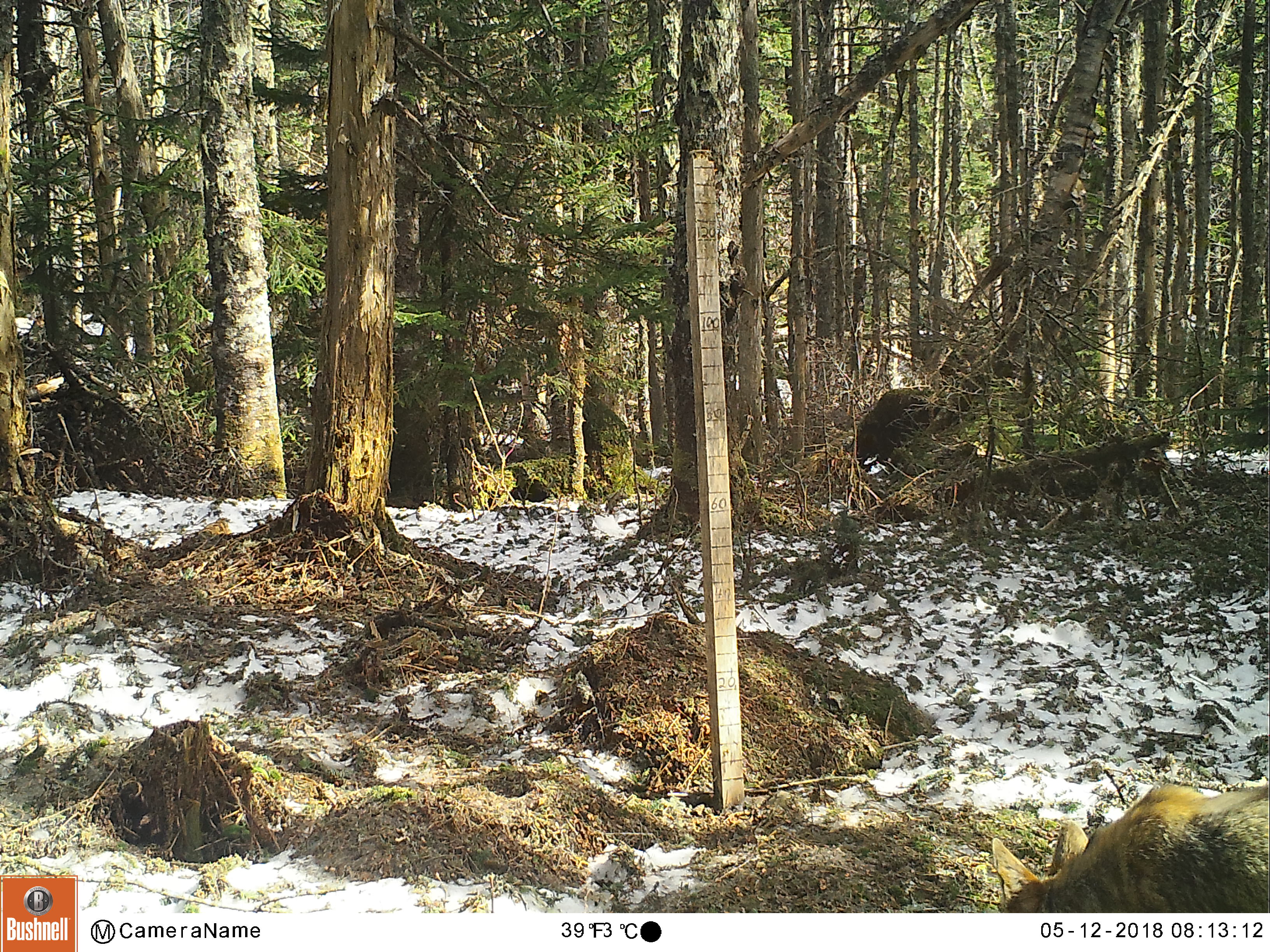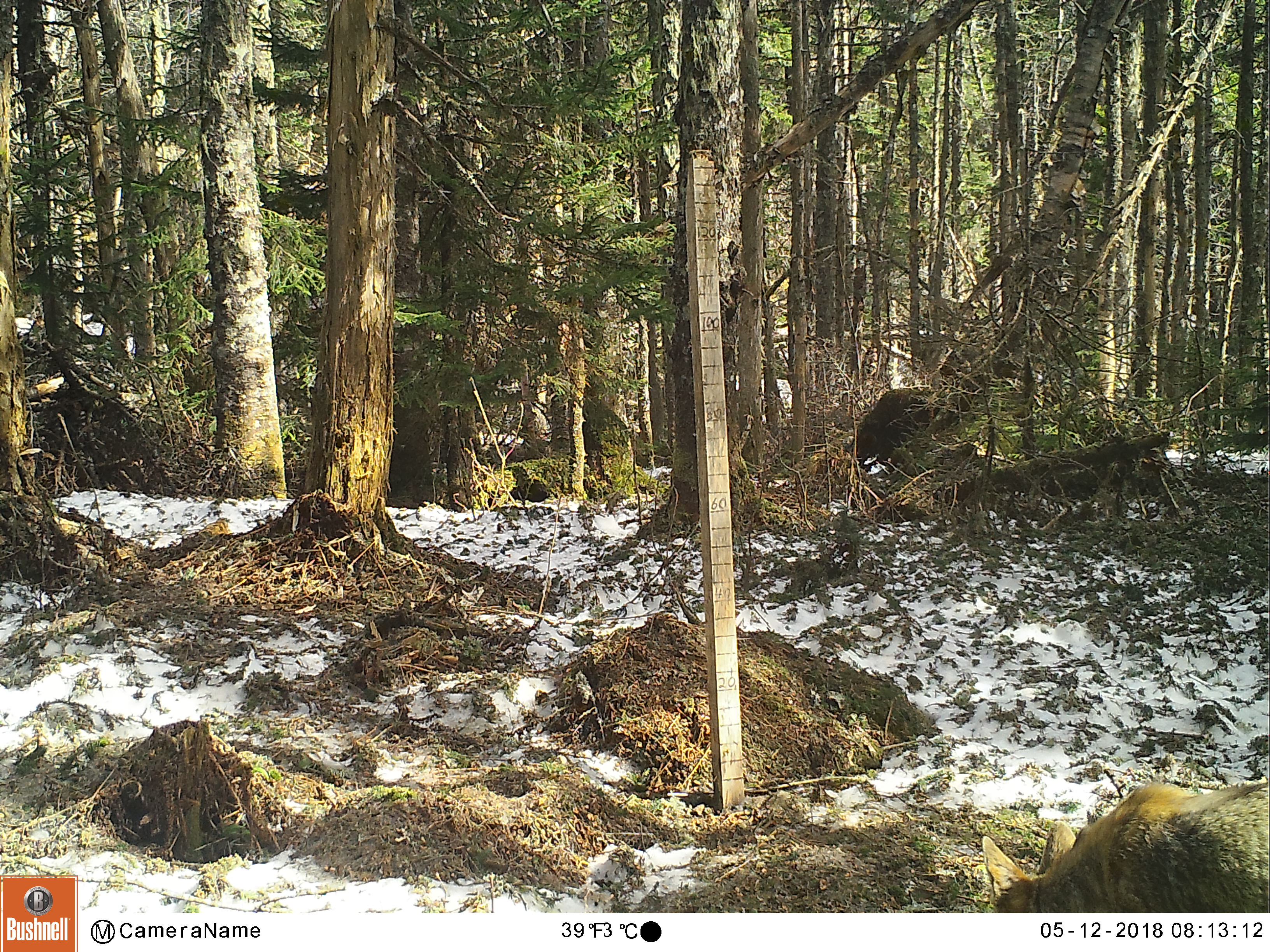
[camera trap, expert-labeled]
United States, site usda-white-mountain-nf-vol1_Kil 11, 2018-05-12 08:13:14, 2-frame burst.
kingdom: Animalia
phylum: Chordata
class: Mammalia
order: Carnivora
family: Canidae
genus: Canis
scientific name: Canis latrans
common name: coyote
Coyote (Canis latrans).